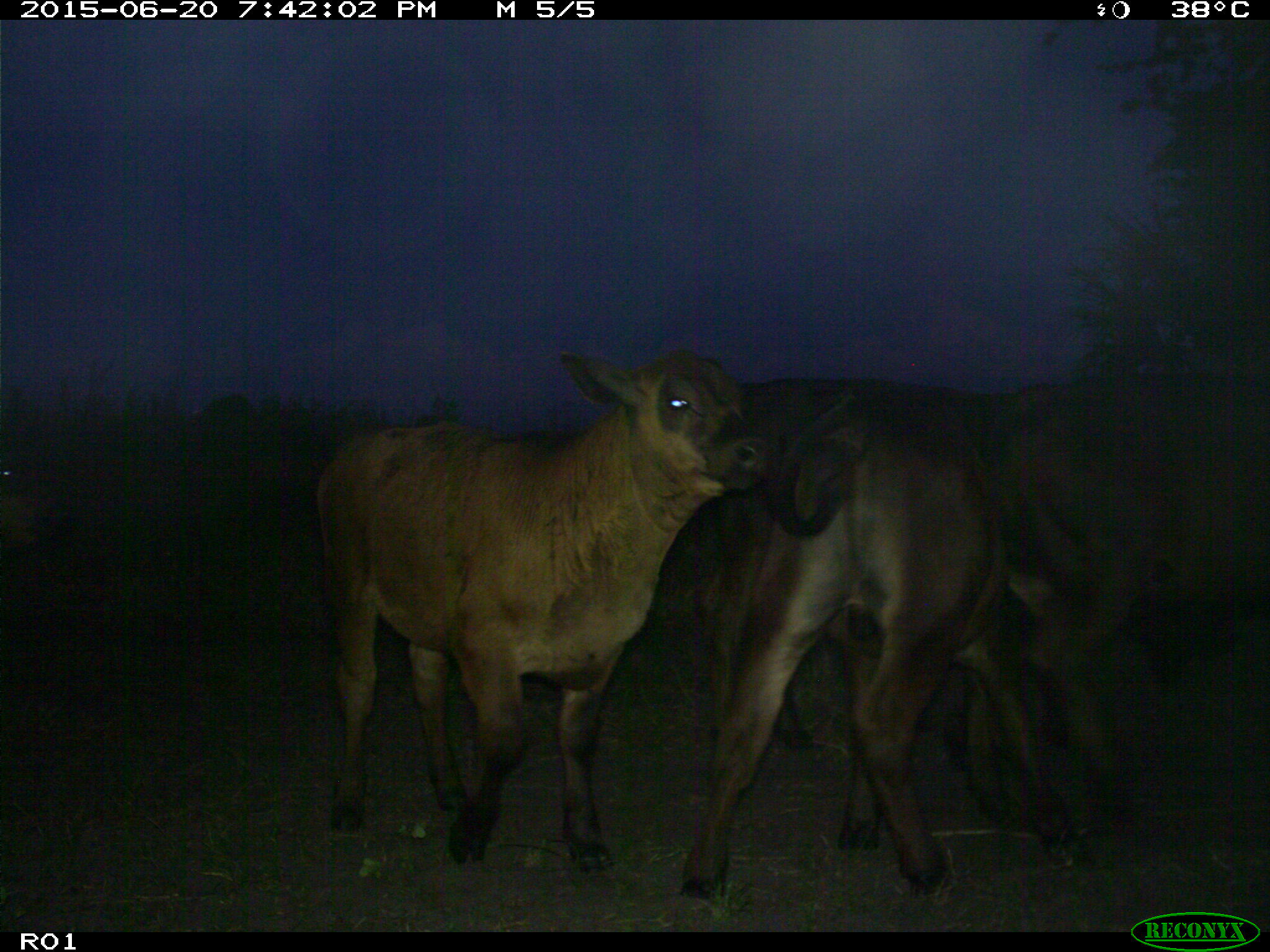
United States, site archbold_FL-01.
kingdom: Animalia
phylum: Chordata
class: Mammalia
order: Artiodactyla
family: Bovidae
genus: Bos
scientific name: Bos taurus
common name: domestic cow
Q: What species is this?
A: Bos taurus (domestic cow).